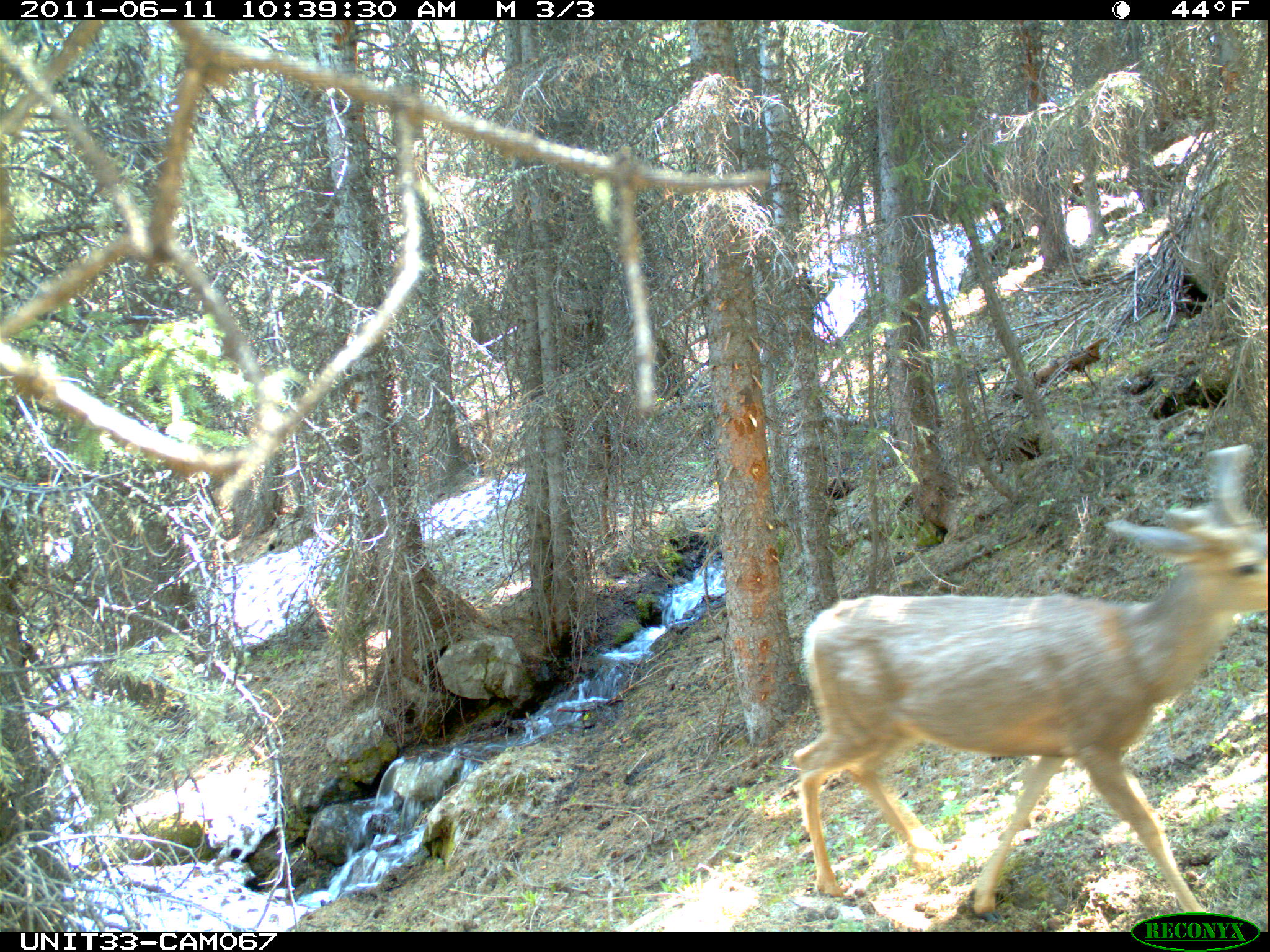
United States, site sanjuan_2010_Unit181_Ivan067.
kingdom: Animalia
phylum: Chordata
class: Mammalia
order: Artiodactyla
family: Cervidae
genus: Odocoileus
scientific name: Odocoileus hemionus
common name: mule deer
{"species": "Odocoileus hemionus (mule deer)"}